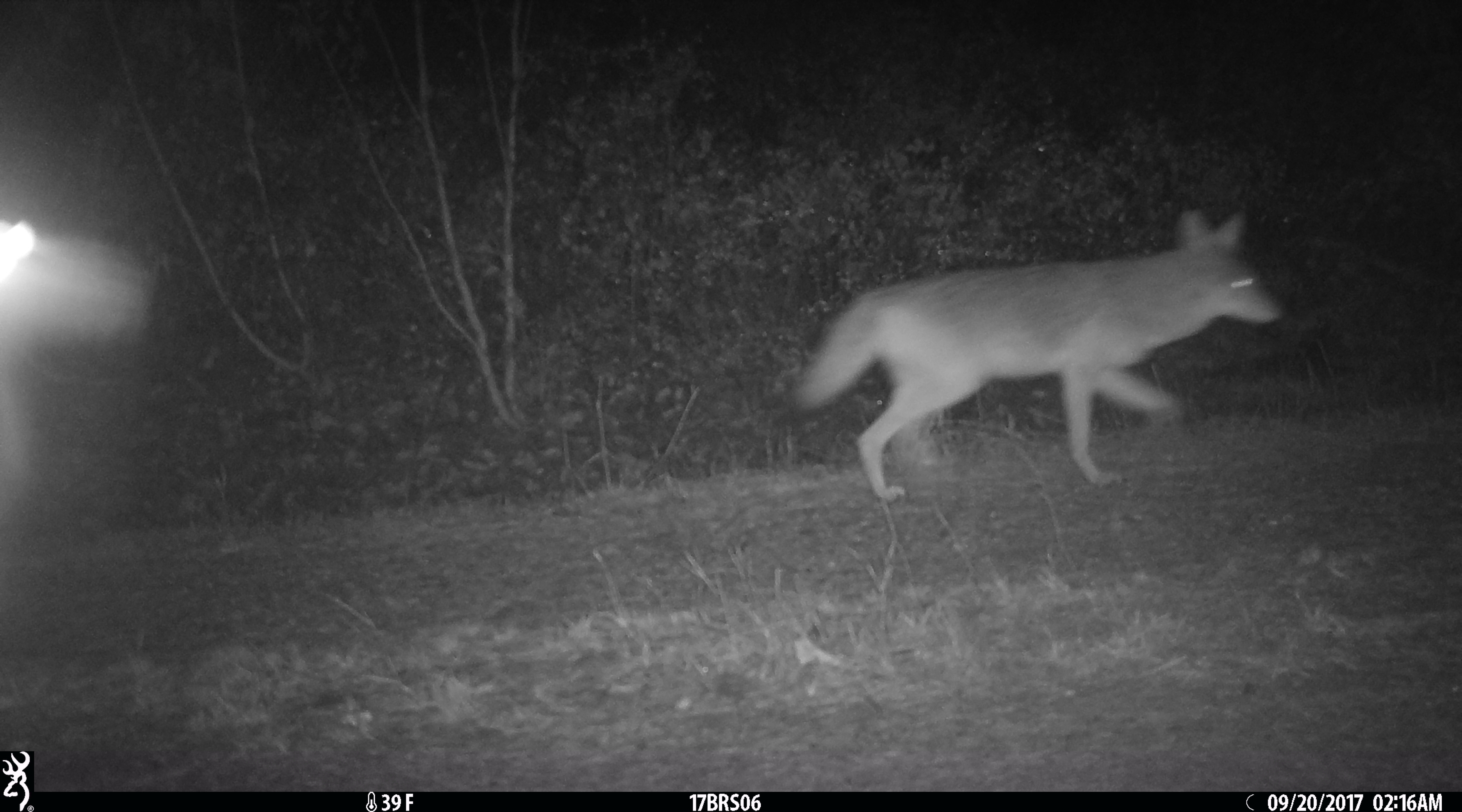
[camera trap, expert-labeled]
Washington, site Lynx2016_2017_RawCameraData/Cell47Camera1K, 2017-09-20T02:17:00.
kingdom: Animalia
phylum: Chordata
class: Mammalia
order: Carnivora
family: Canidae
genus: Canis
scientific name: Canis latrans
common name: coyote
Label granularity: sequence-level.